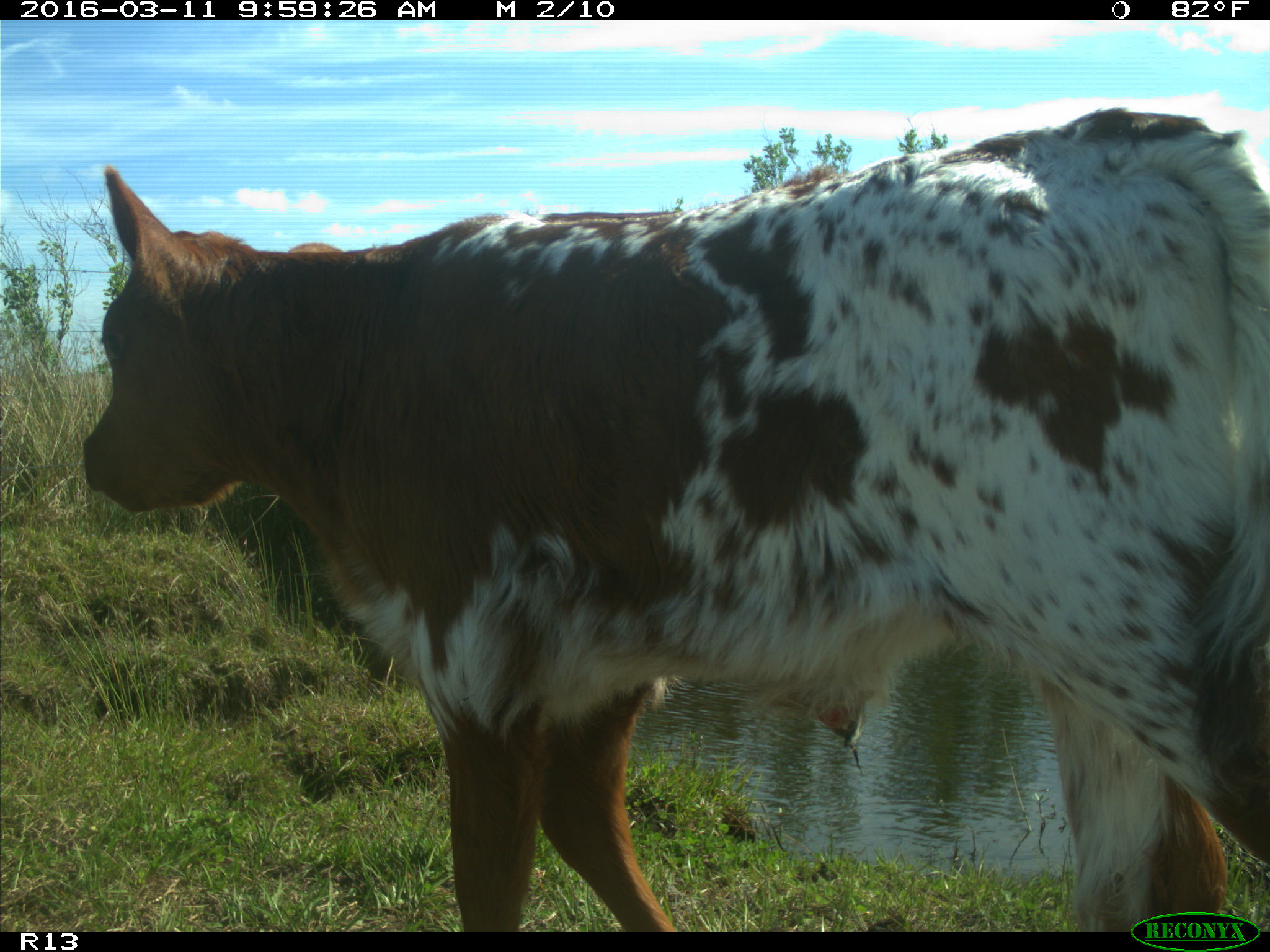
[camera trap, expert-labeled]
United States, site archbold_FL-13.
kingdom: Animalia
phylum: Chordata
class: Mammalia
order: Artiodactyla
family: Bovidae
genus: Bos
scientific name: Bos taurus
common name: domestic cow